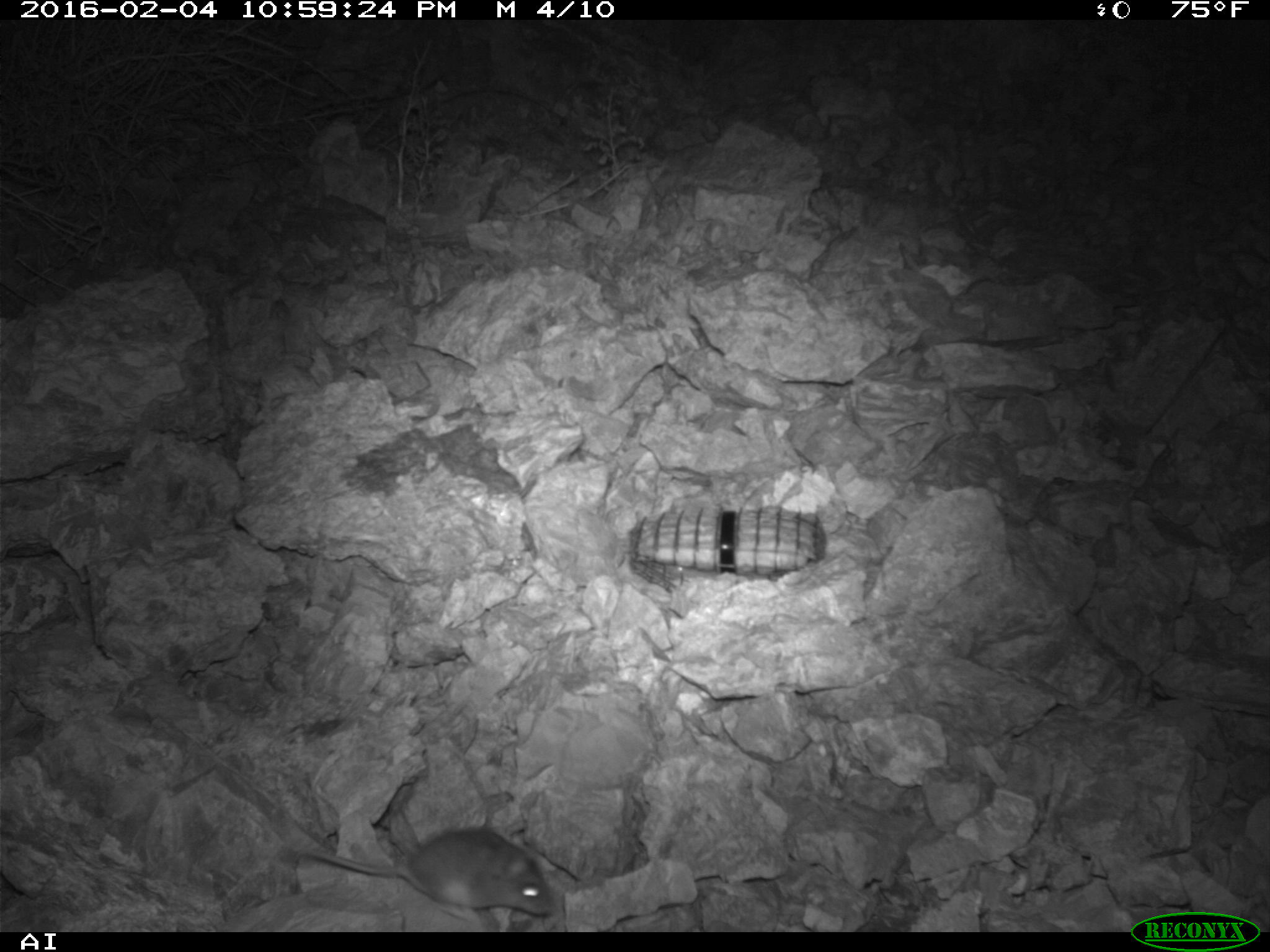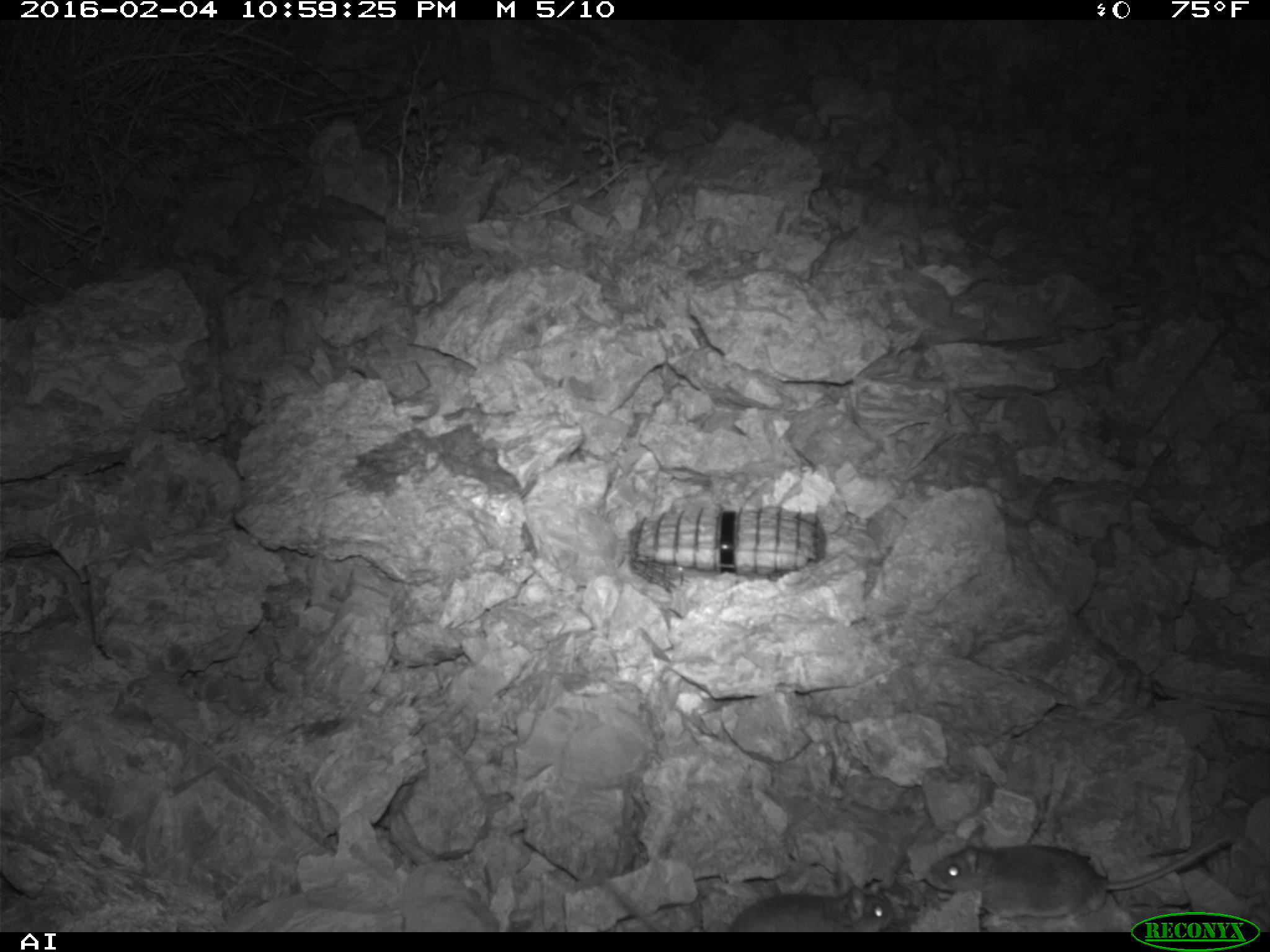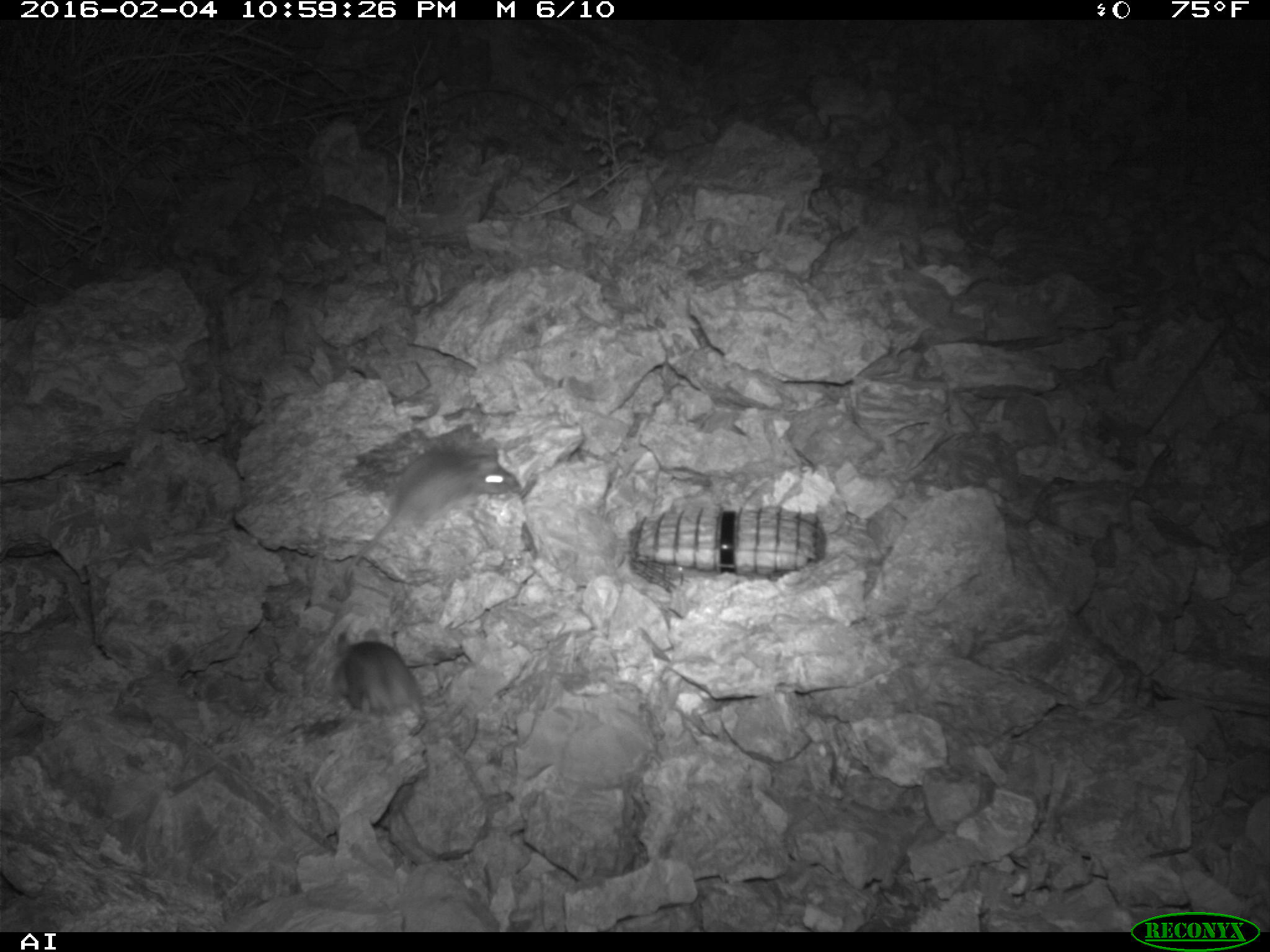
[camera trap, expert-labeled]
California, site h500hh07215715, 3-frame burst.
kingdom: Animalia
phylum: Chordata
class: Mammalia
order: Rodentia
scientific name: Rodentia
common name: rodent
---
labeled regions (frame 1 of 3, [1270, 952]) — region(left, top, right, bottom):
rodent: region(298, 831, 554, 921)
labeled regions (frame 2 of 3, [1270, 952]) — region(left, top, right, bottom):
rodent: region(925, 824, 1234, 928); region(728, 867, 891, 932)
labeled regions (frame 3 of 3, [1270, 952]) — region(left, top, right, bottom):
rodent: region(345, 451, 515, 581); region(337, 627, 430, 734)